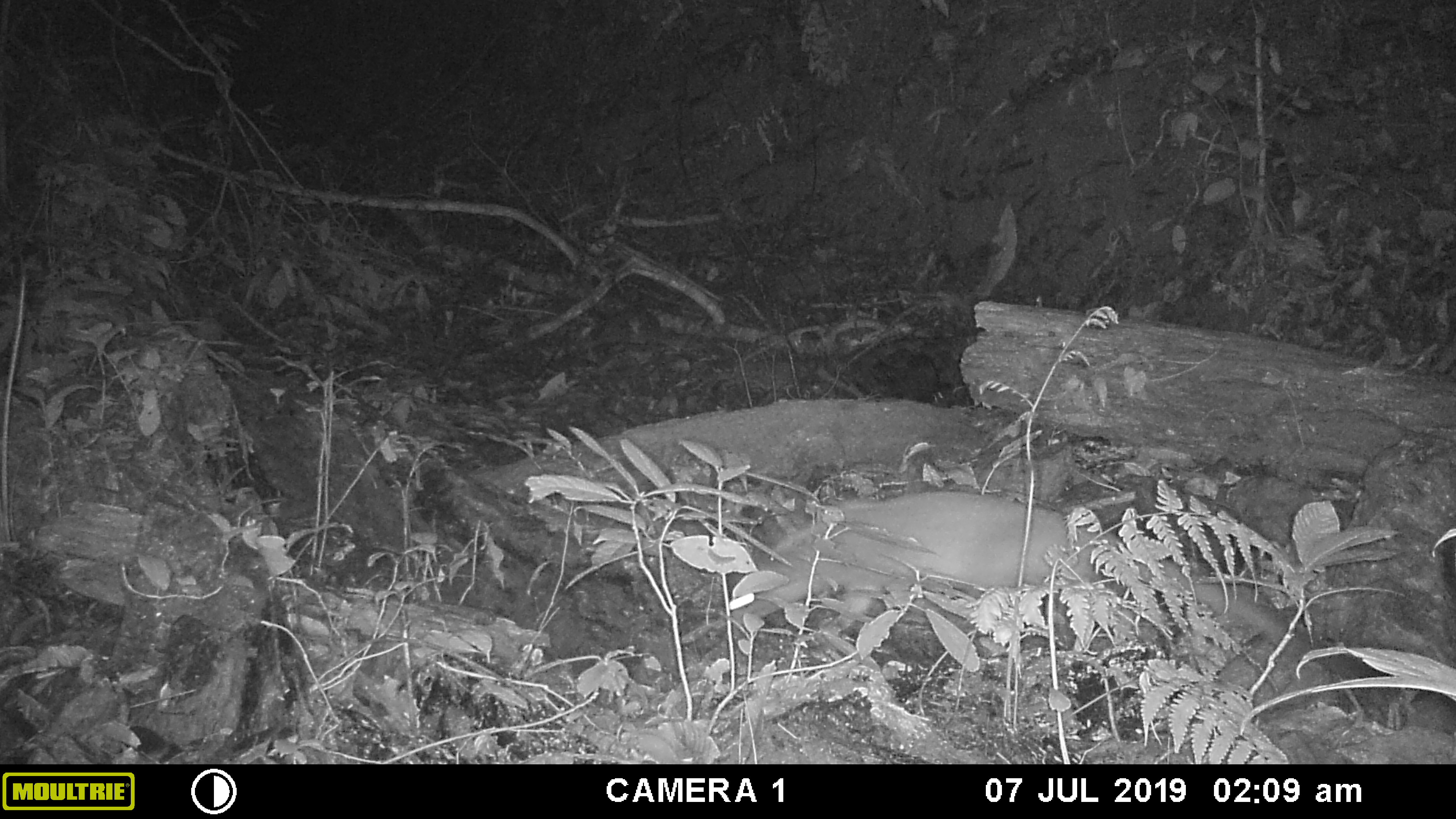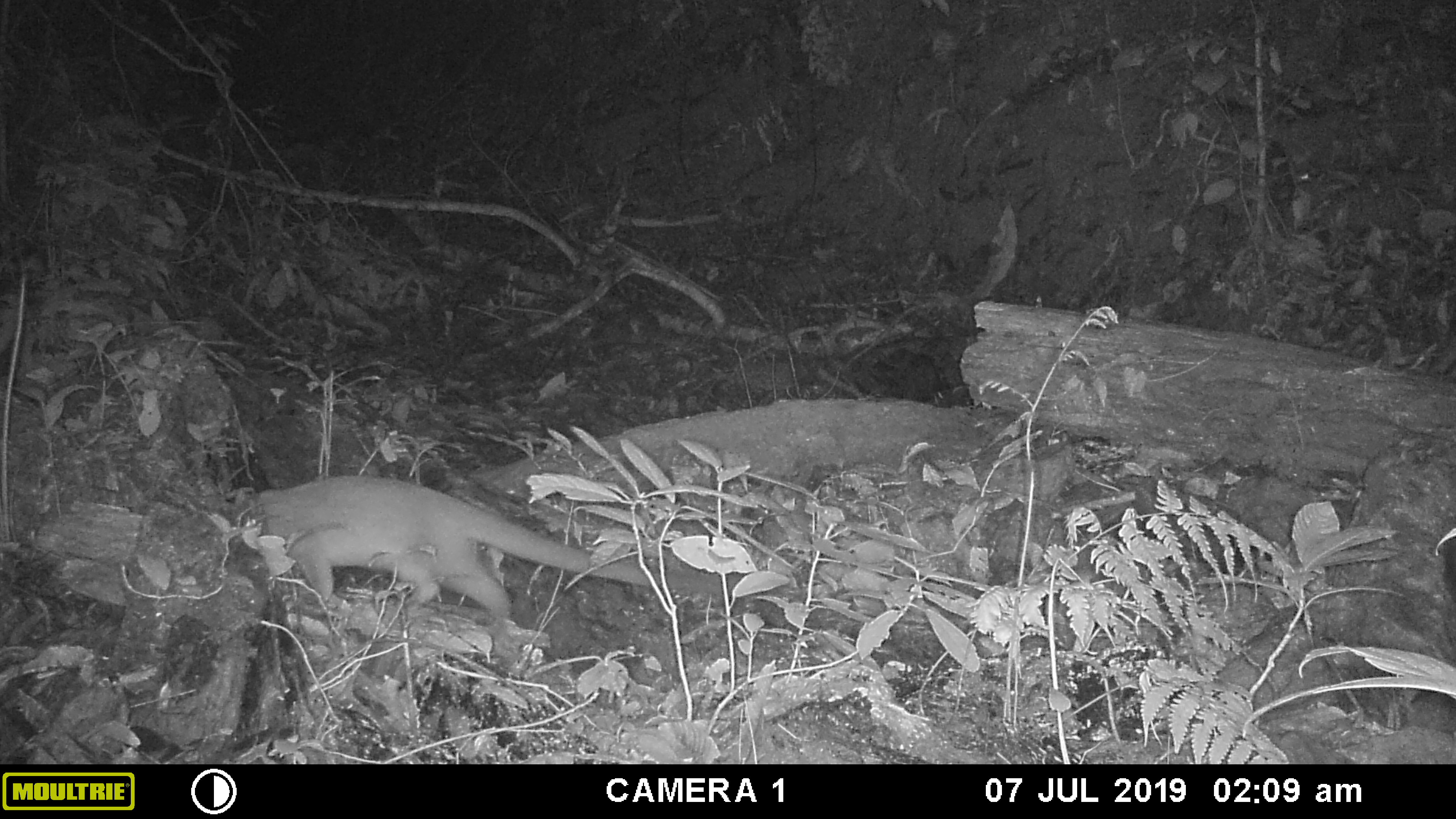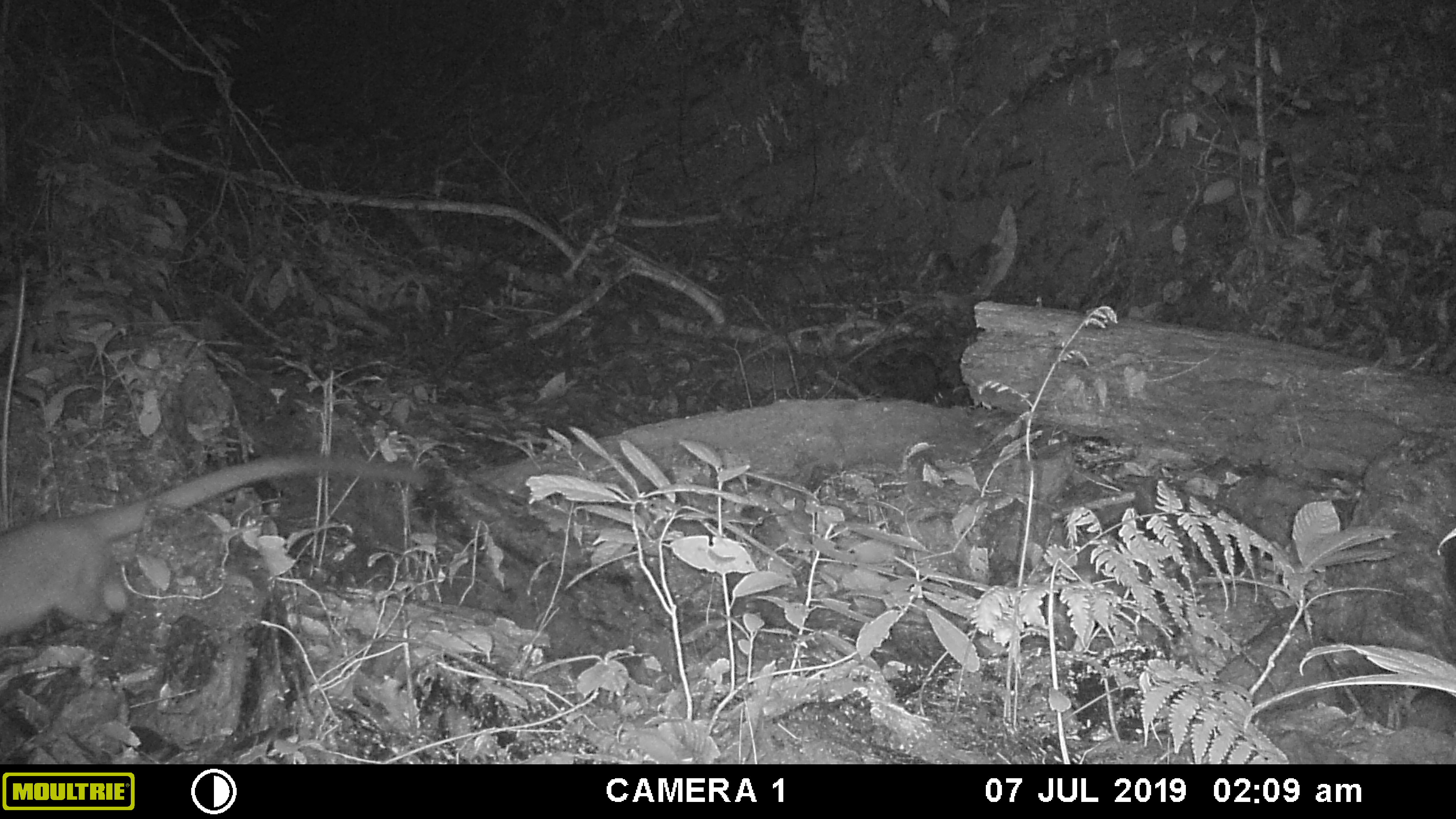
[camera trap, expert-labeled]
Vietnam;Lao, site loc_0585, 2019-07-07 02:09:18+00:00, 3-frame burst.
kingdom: Animalia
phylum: Chordata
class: Mammalia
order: Carnivora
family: Viverridae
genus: Paguma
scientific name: Paguma larvata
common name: masked palm civet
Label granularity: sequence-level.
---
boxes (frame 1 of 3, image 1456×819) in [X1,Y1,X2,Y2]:
masked palm civet: [705,488,1300,661]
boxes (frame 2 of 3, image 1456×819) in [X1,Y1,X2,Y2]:
masked palm civet: [237,470,795,620]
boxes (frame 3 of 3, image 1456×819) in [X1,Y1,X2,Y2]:
masked palm civet: [0,451,432,639]